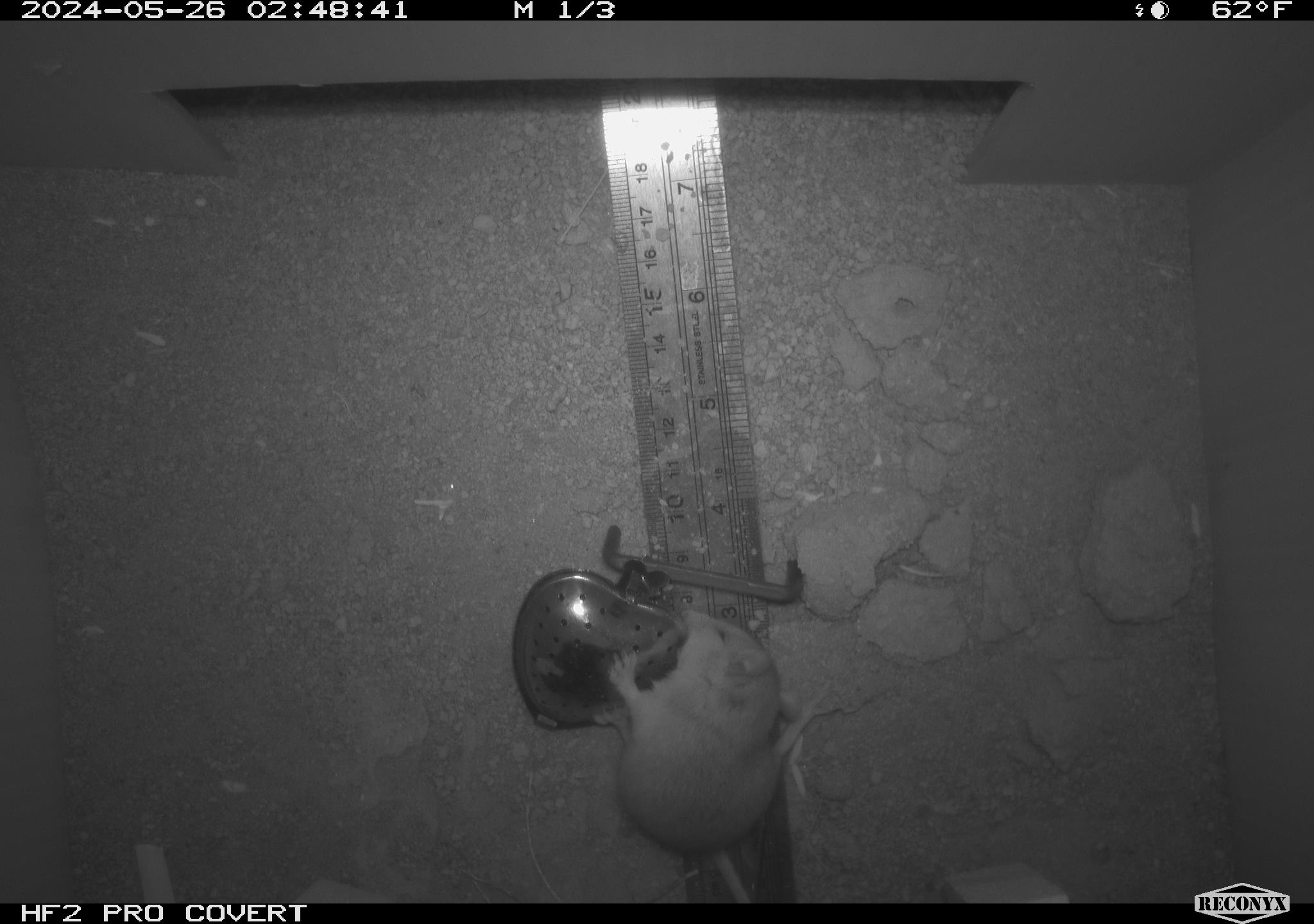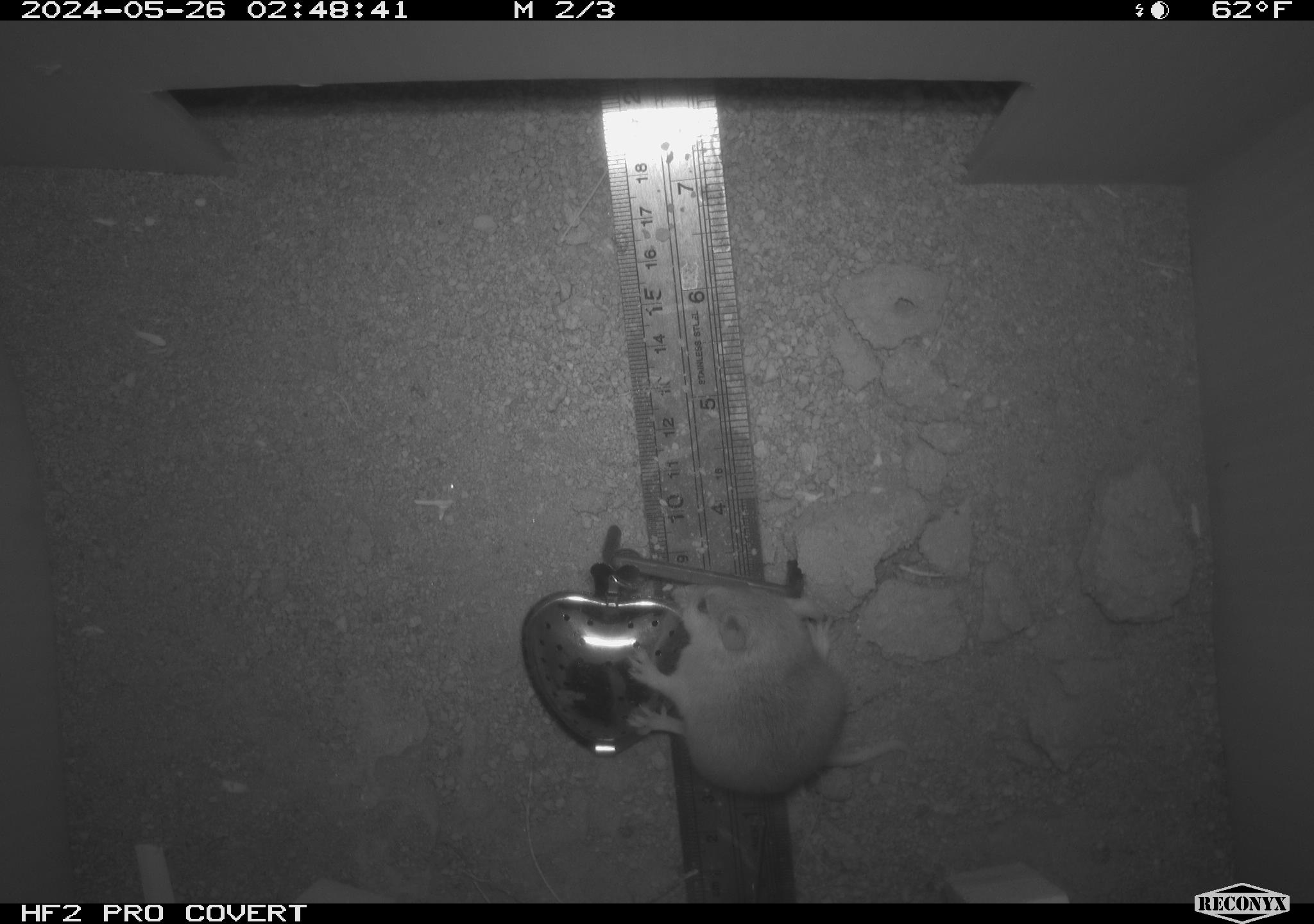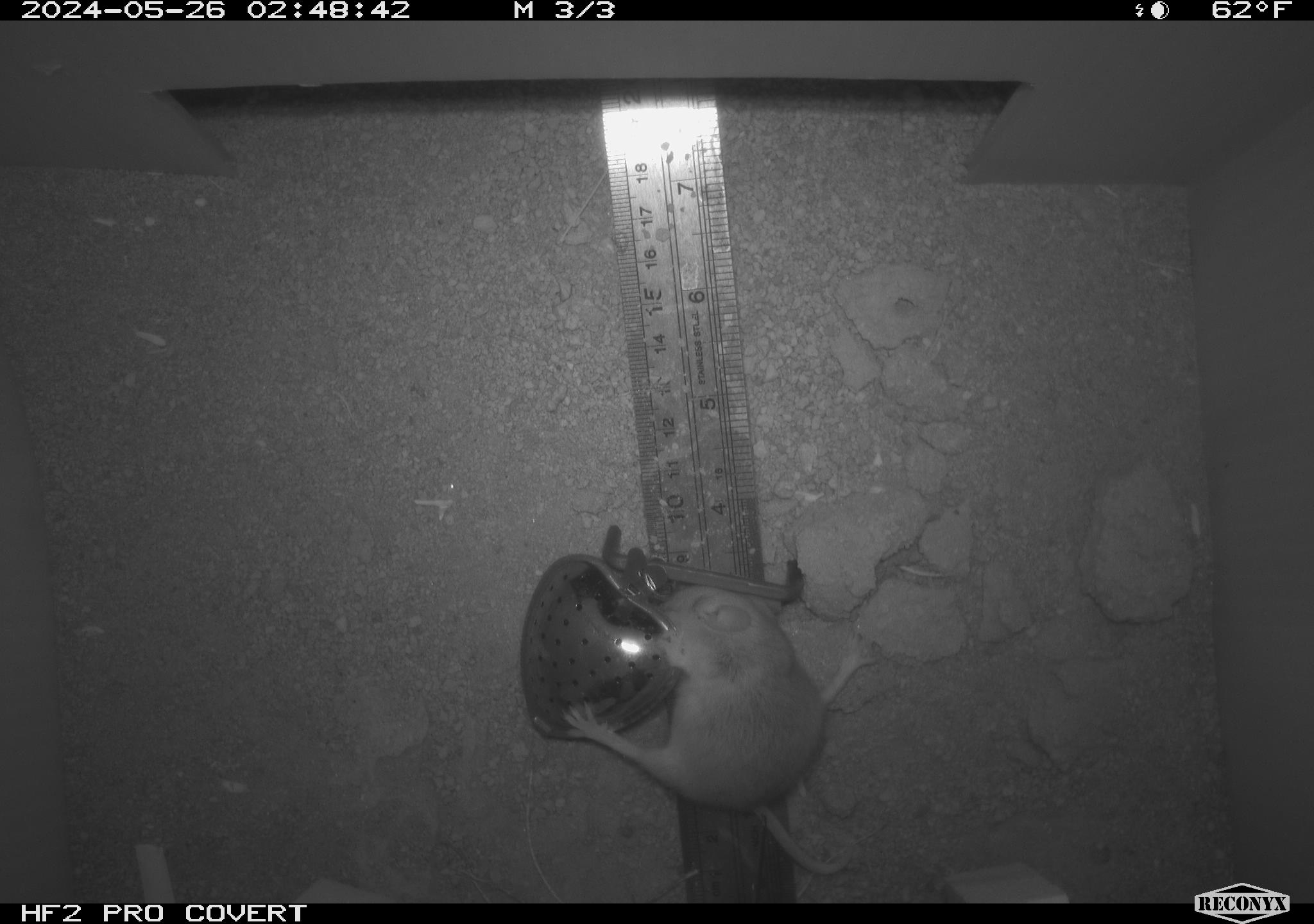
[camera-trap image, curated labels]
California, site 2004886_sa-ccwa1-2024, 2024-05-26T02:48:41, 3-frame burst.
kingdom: Animalia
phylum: Chordata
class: Mammalia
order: Rodentia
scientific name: Rodentia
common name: mouse species